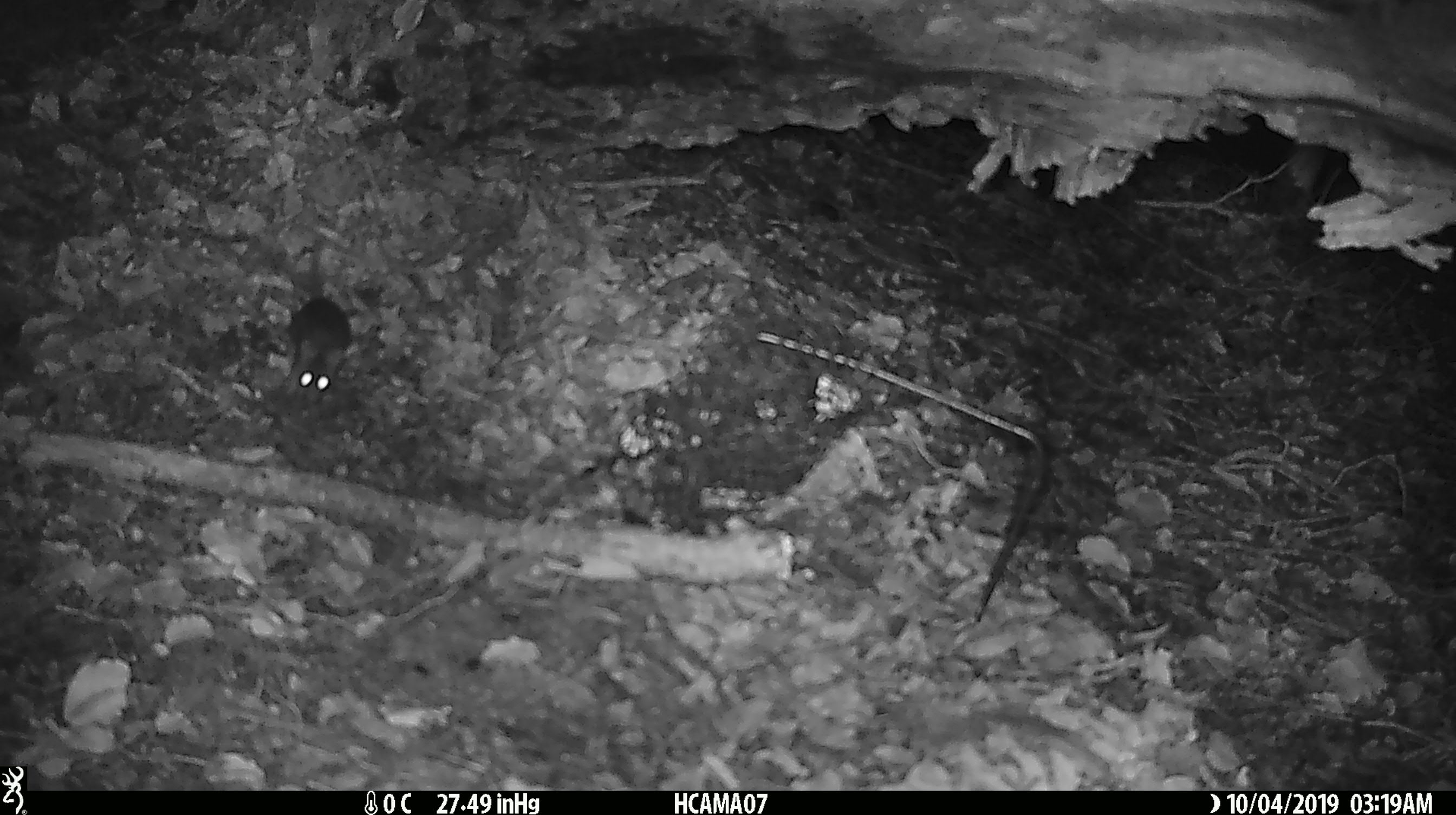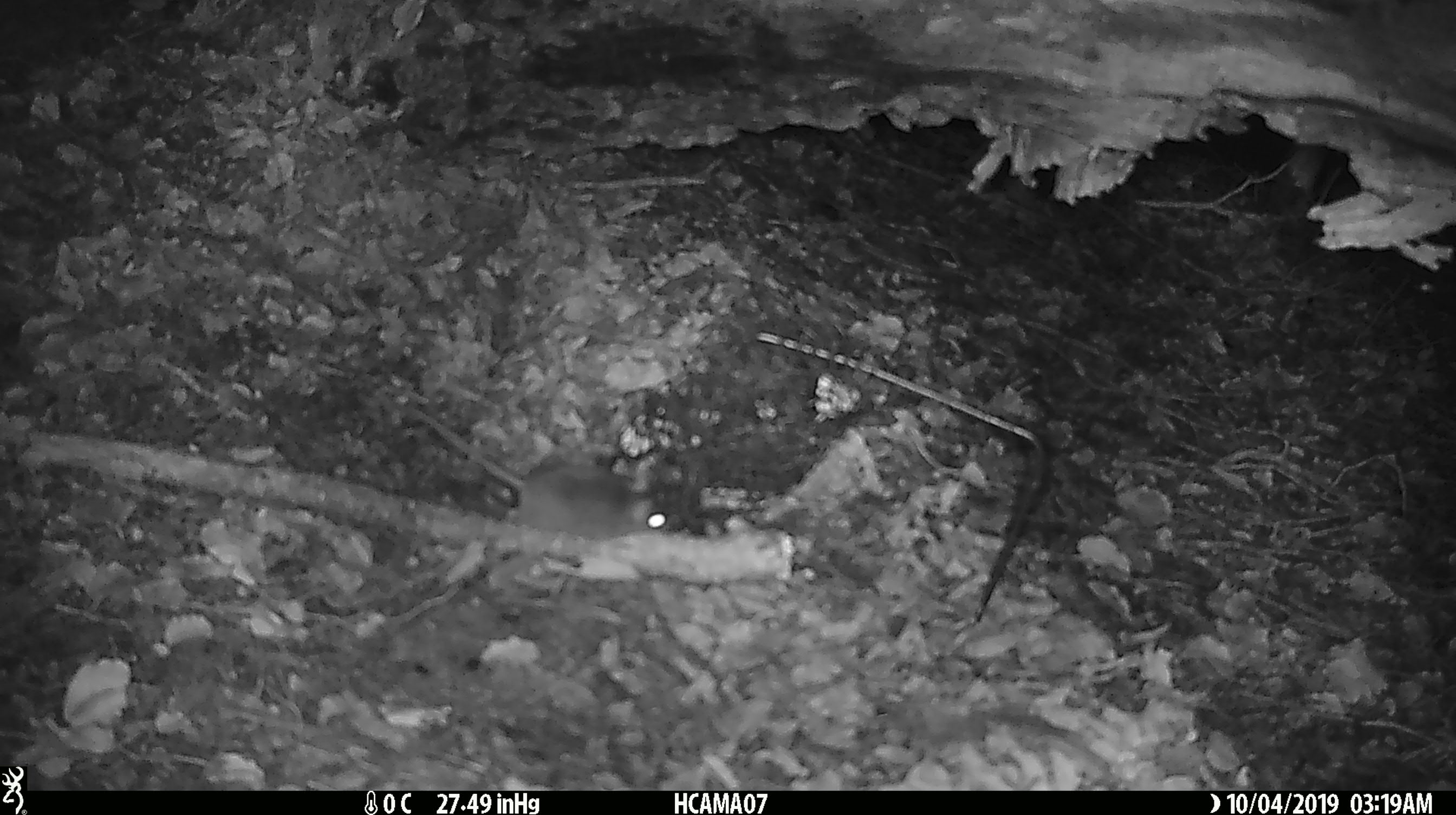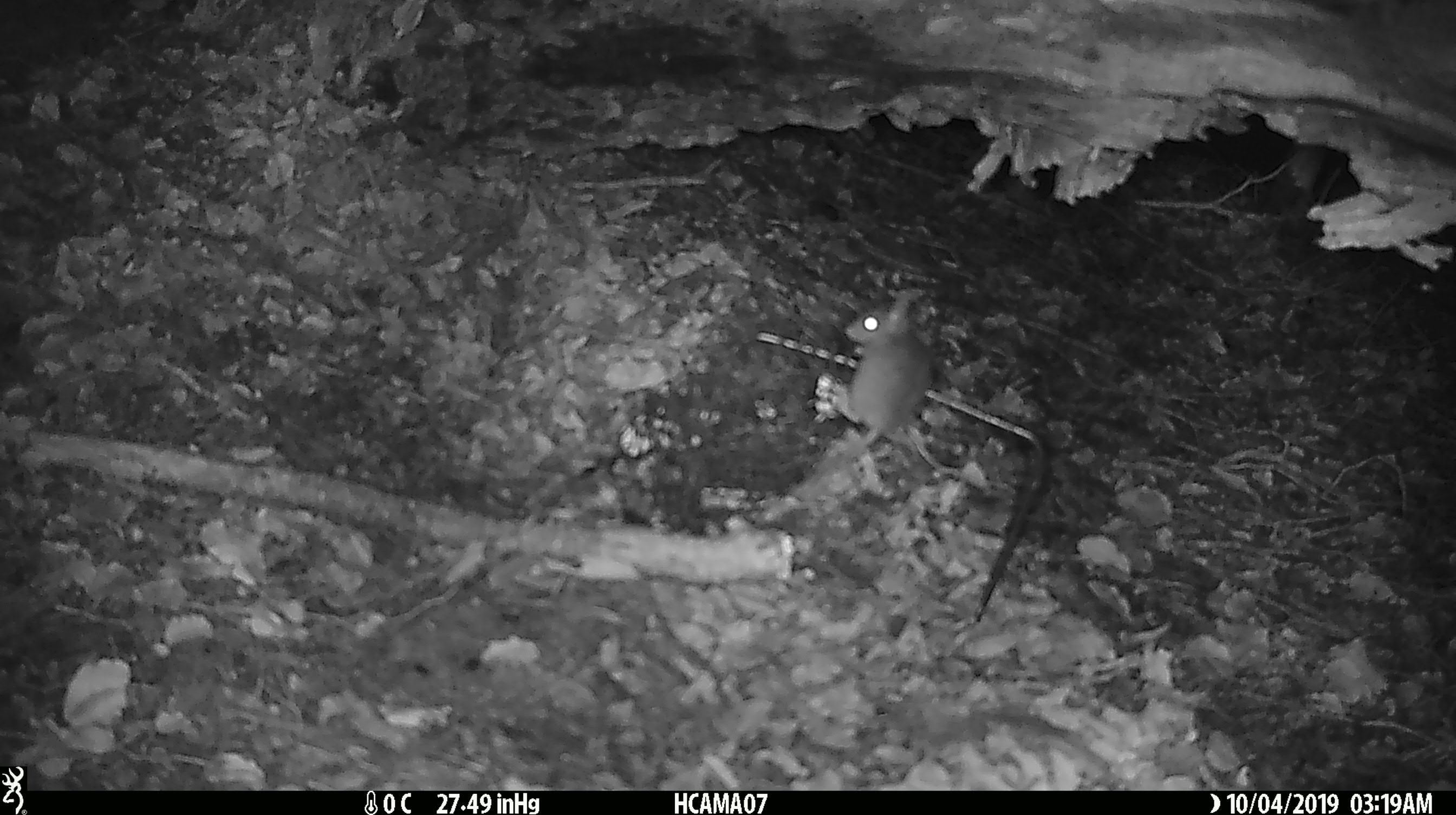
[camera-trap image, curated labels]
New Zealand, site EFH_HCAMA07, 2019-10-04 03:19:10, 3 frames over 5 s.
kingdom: Animalia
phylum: Chordata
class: Mammalia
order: Rodentia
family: Muridae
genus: Mus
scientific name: Mus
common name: mouse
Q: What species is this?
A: Mouse (Mus).